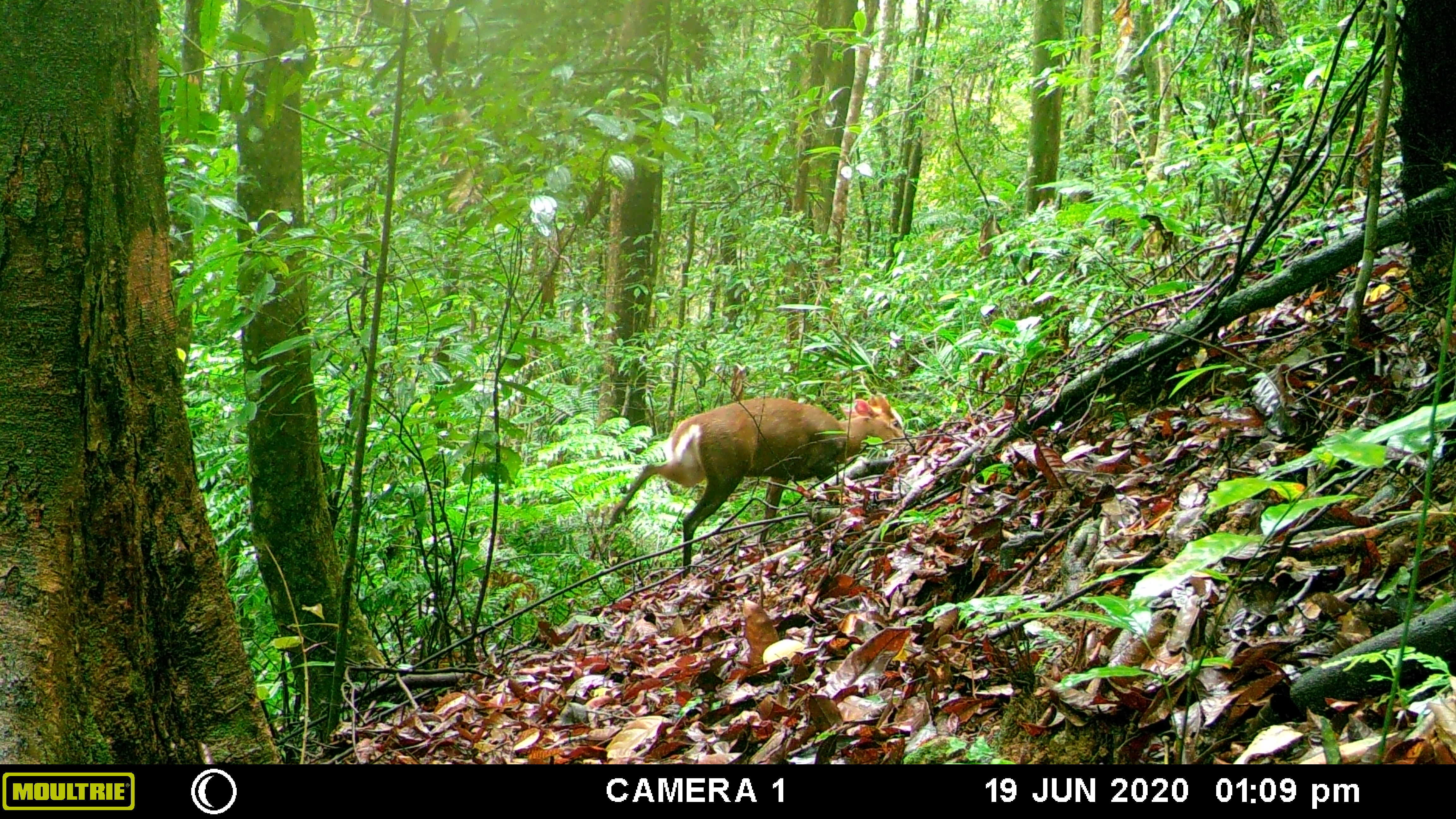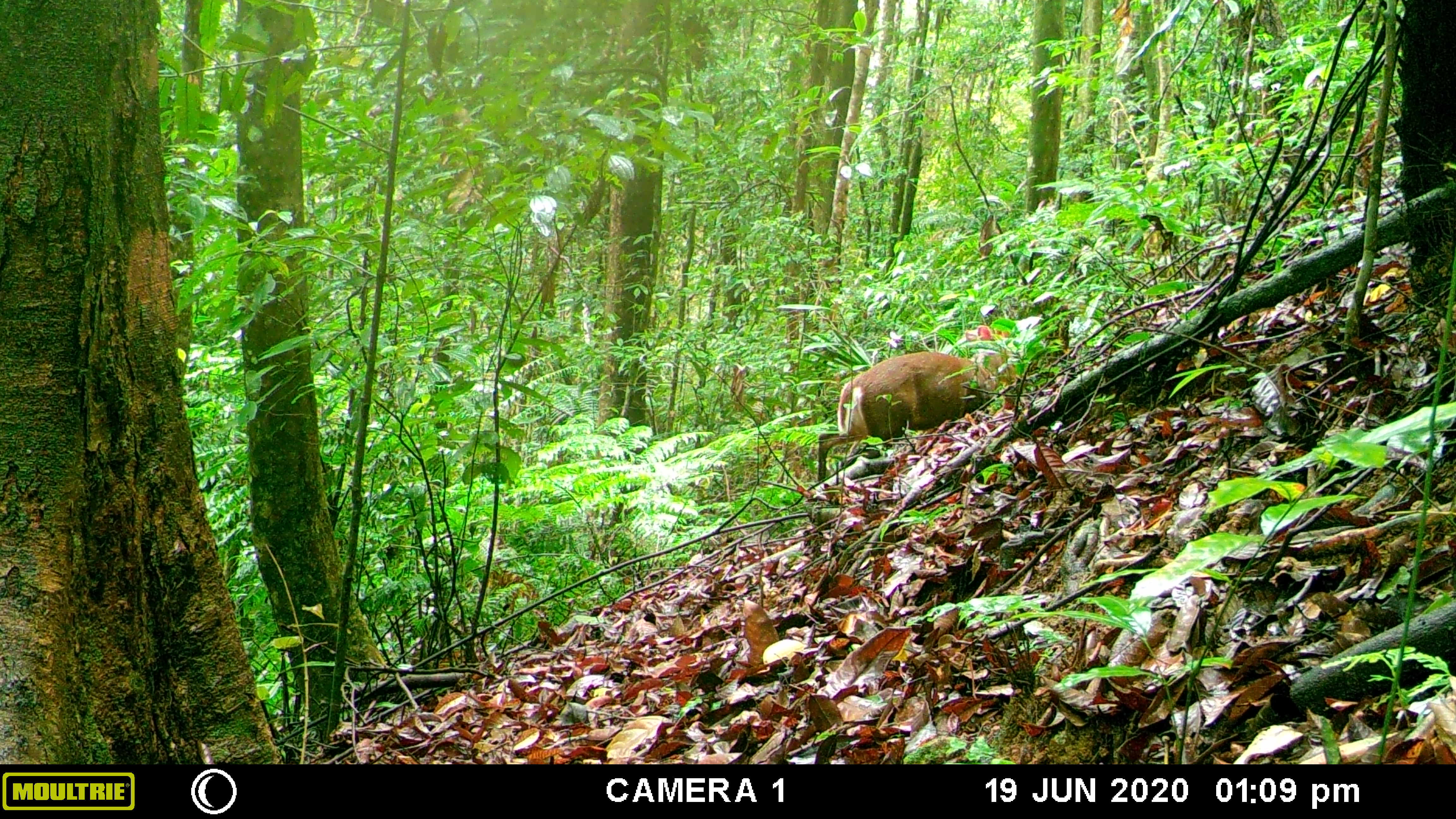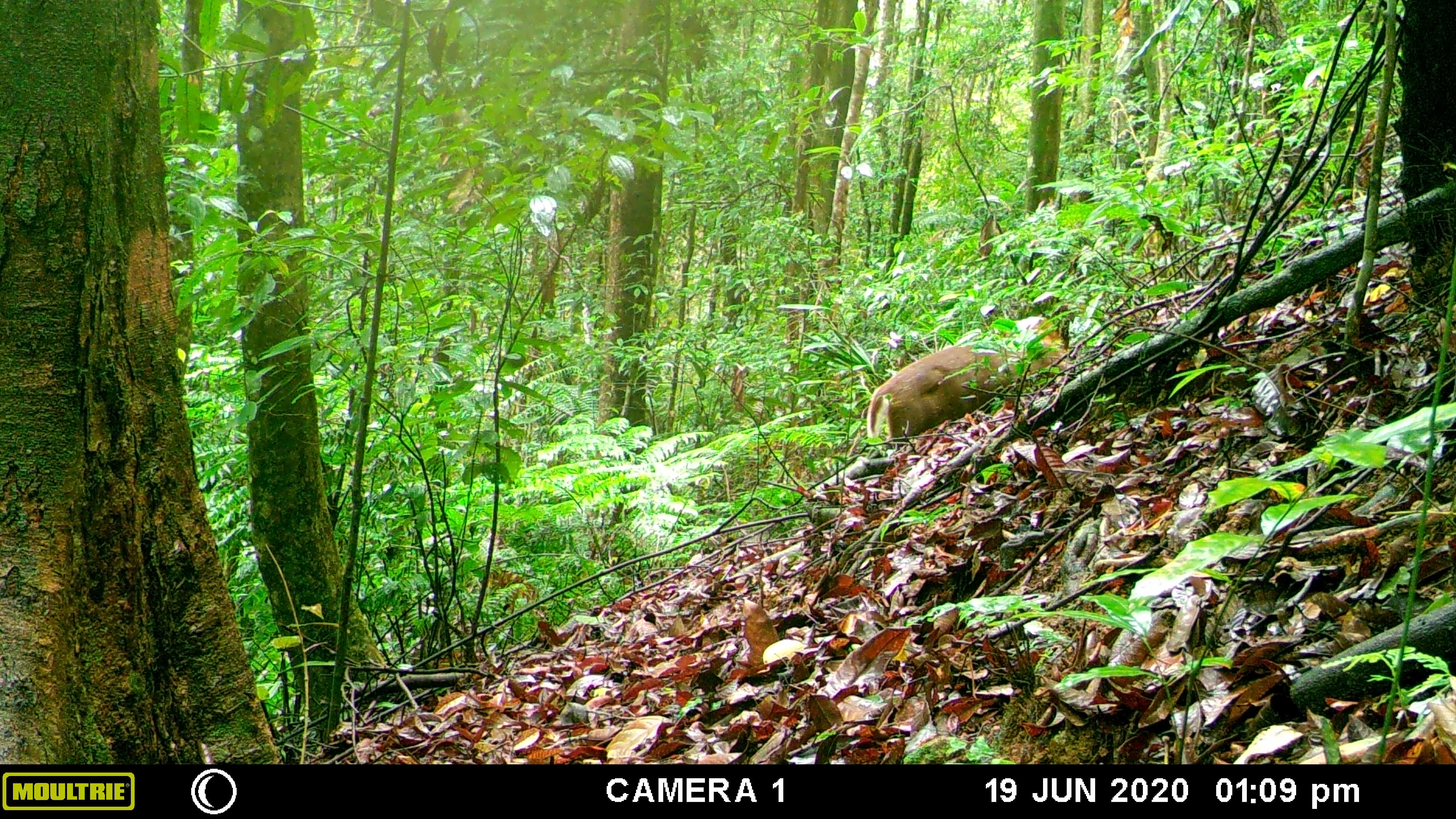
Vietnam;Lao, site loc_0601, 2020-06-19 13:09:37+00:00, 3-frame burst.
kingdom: Animalia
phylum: Chordata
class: Mammalia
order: Artiodactyla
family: Cervidae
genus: Muntiacus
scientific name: Muntiacus rooseveltorum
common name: roosevelt's muntjac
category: roosevelts muntjac group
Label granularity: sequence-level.